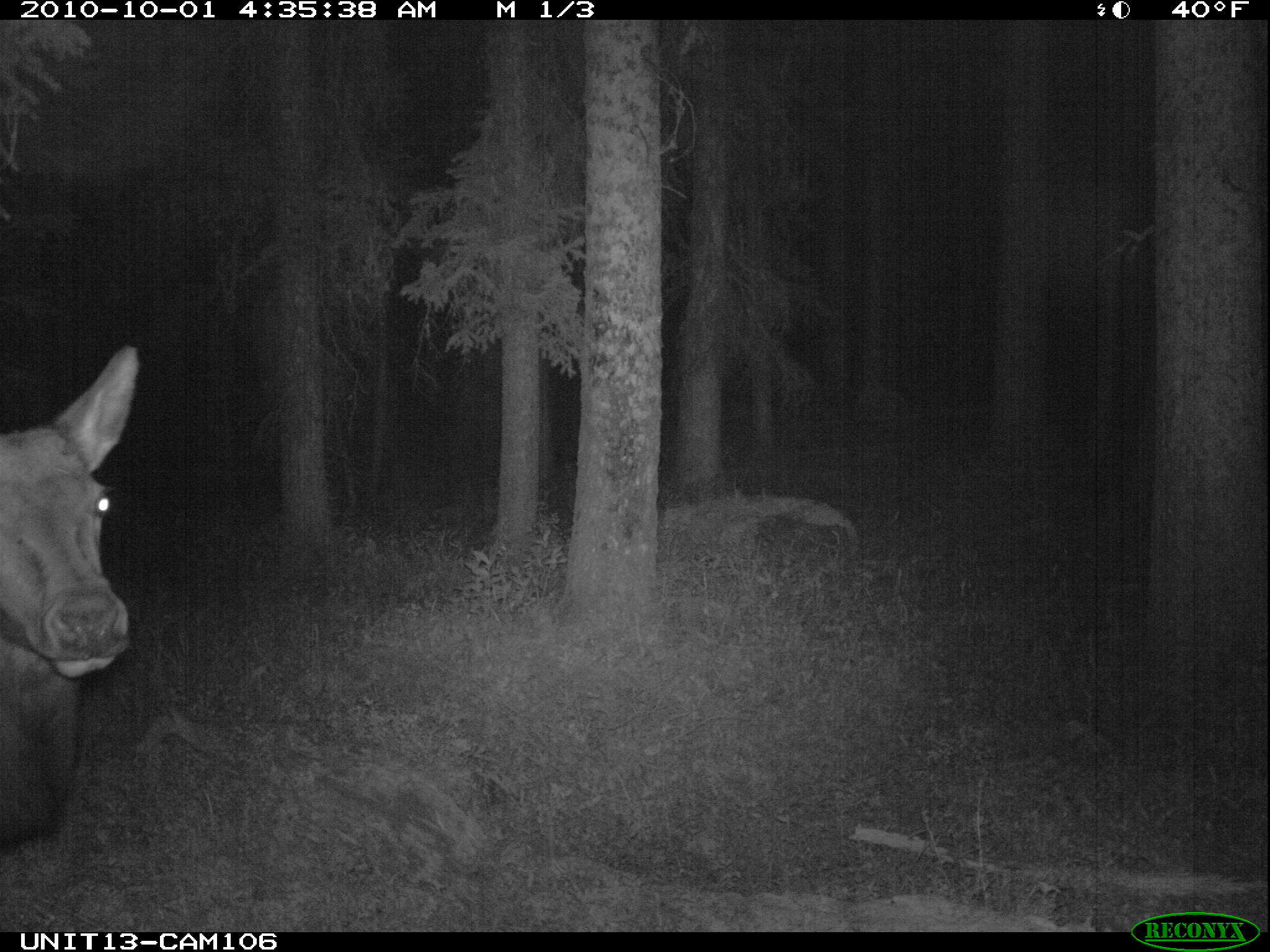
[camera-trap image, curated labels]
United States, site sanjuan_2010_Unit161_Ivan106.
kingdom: Animalia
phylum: Chordata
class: Mammalia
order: Artiodactyla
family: Cervidae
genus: Cervus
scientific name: Cervus elaphus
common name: red deer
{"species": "Cervus elaphus (red deer)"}